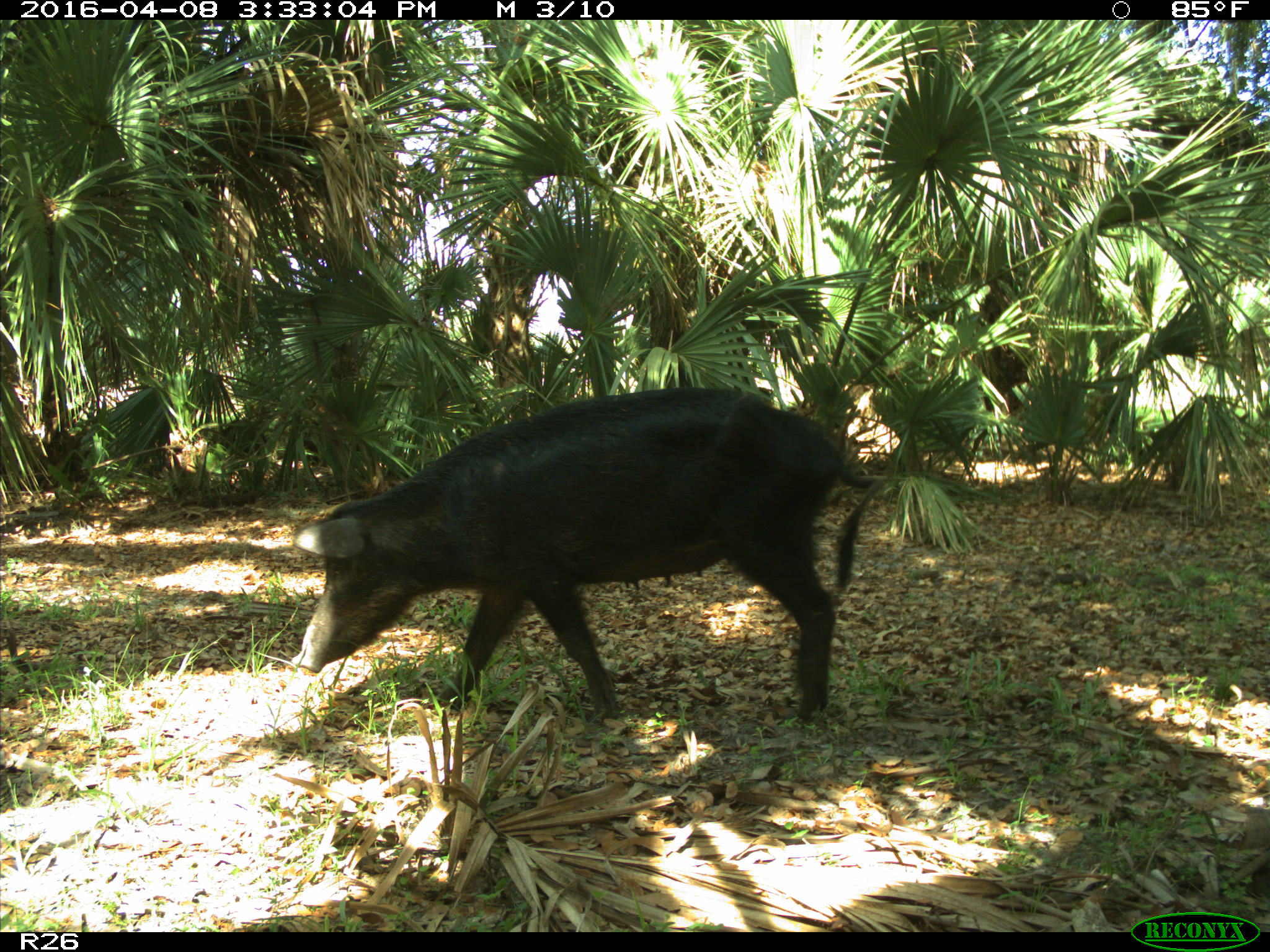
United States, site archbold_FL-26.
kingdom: Animalia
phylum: Chordata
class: Mammalia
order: Artiodactyla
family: Suidae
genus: Sus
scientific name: Sus scrofa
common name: wild boar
Sus scrofa (wild boar).